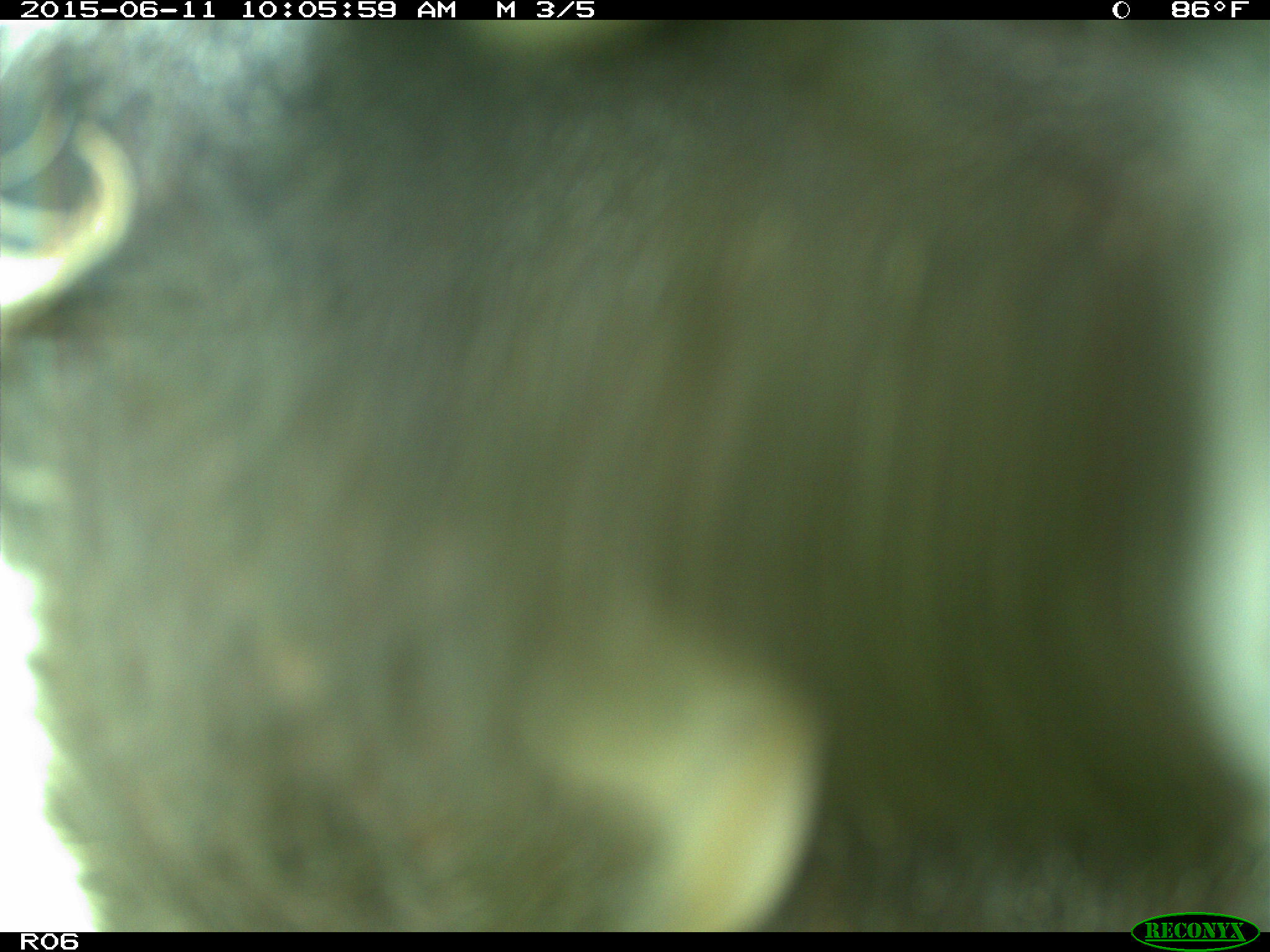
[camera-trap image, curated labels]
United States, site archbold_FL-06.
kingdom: Animalia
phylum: Chordata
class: Mammalia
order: Artiodactyla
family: Bovidae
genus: Bos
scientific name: Bos taurus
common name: domestic cow